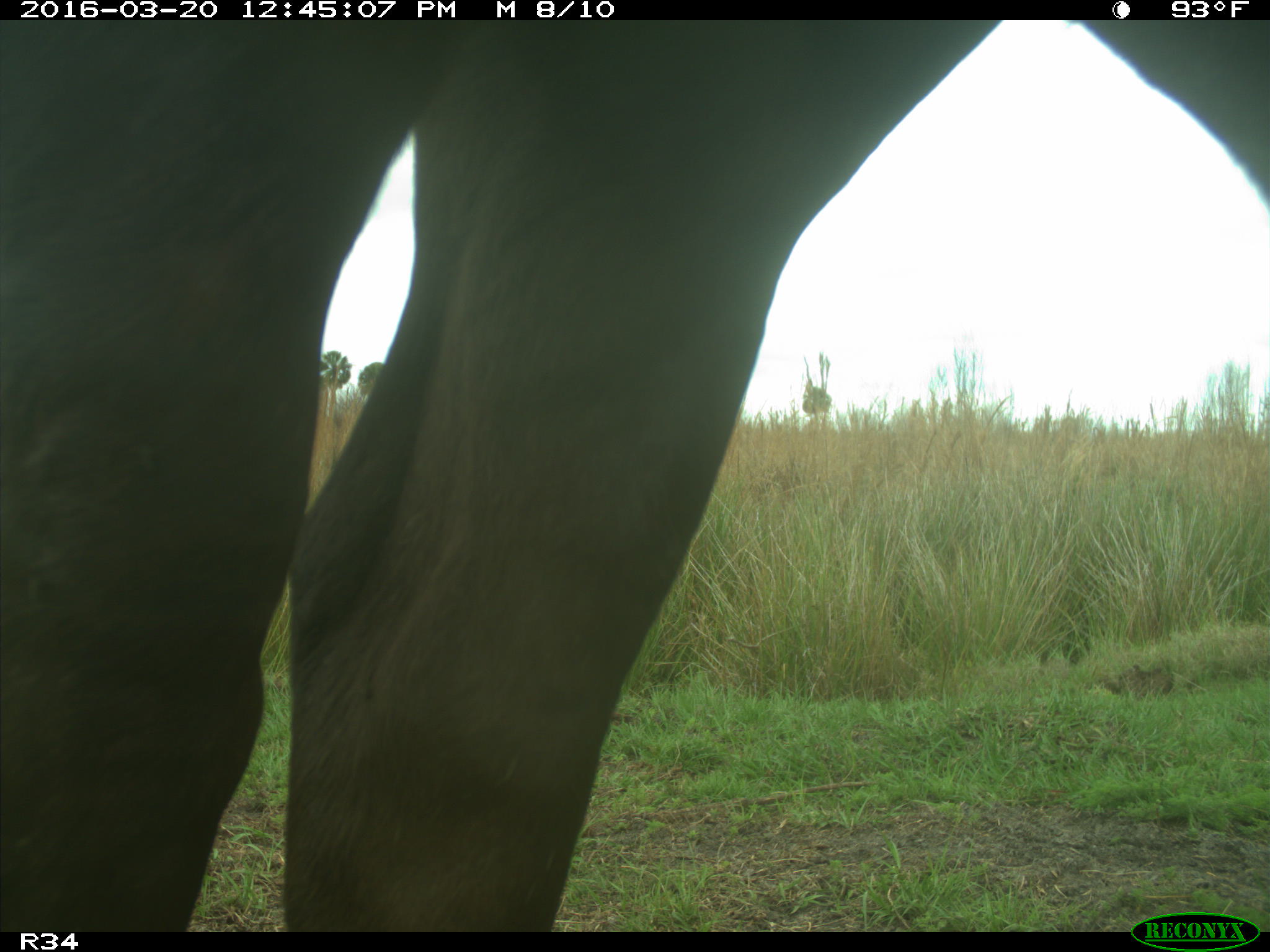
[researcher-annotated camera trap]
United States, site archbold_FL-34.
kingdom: Animalia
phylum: Chordata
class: Mammalia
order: Artiodactyla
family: Bovidae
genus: Bos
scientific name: Bos taurus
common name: domestic cow